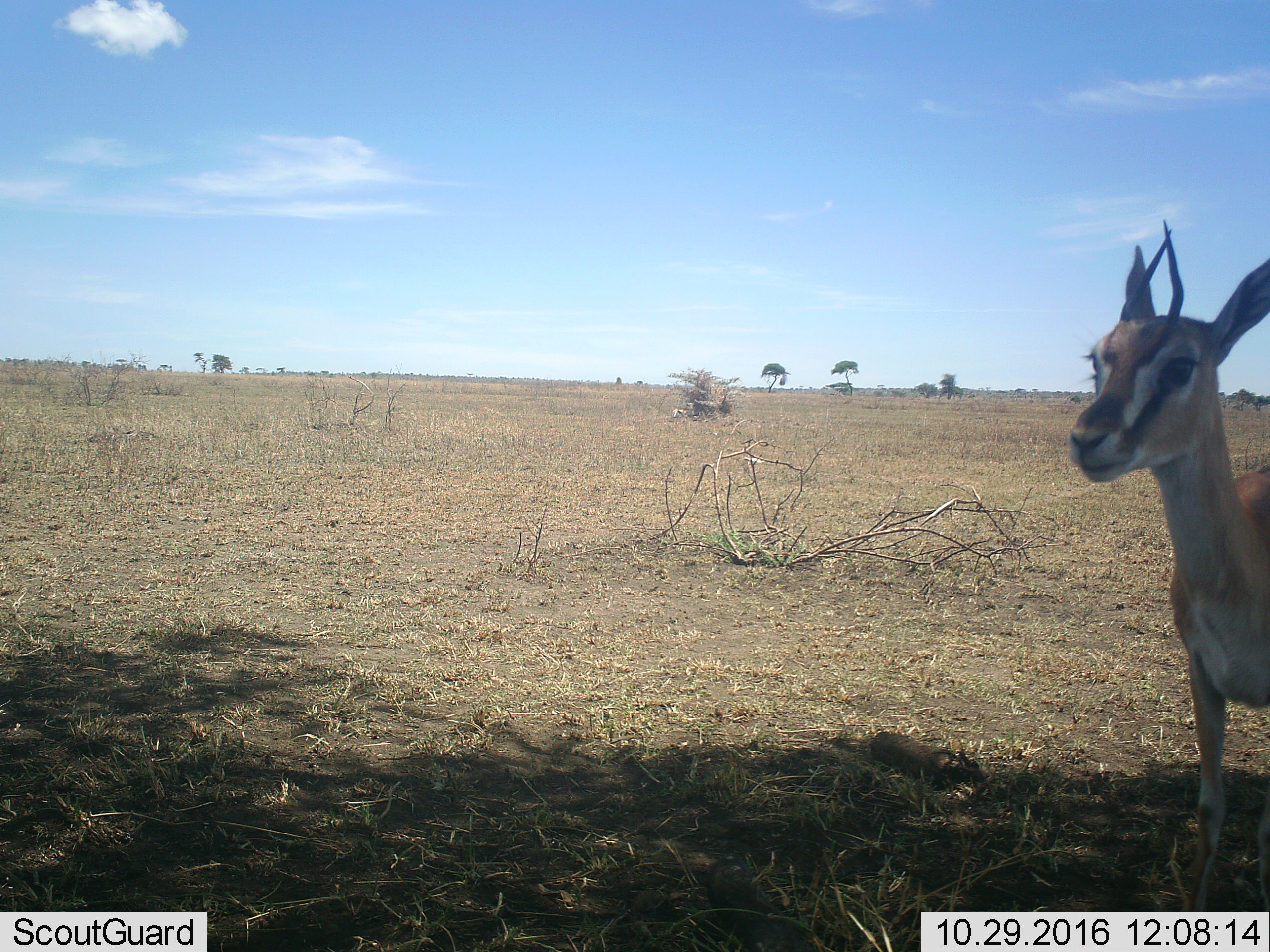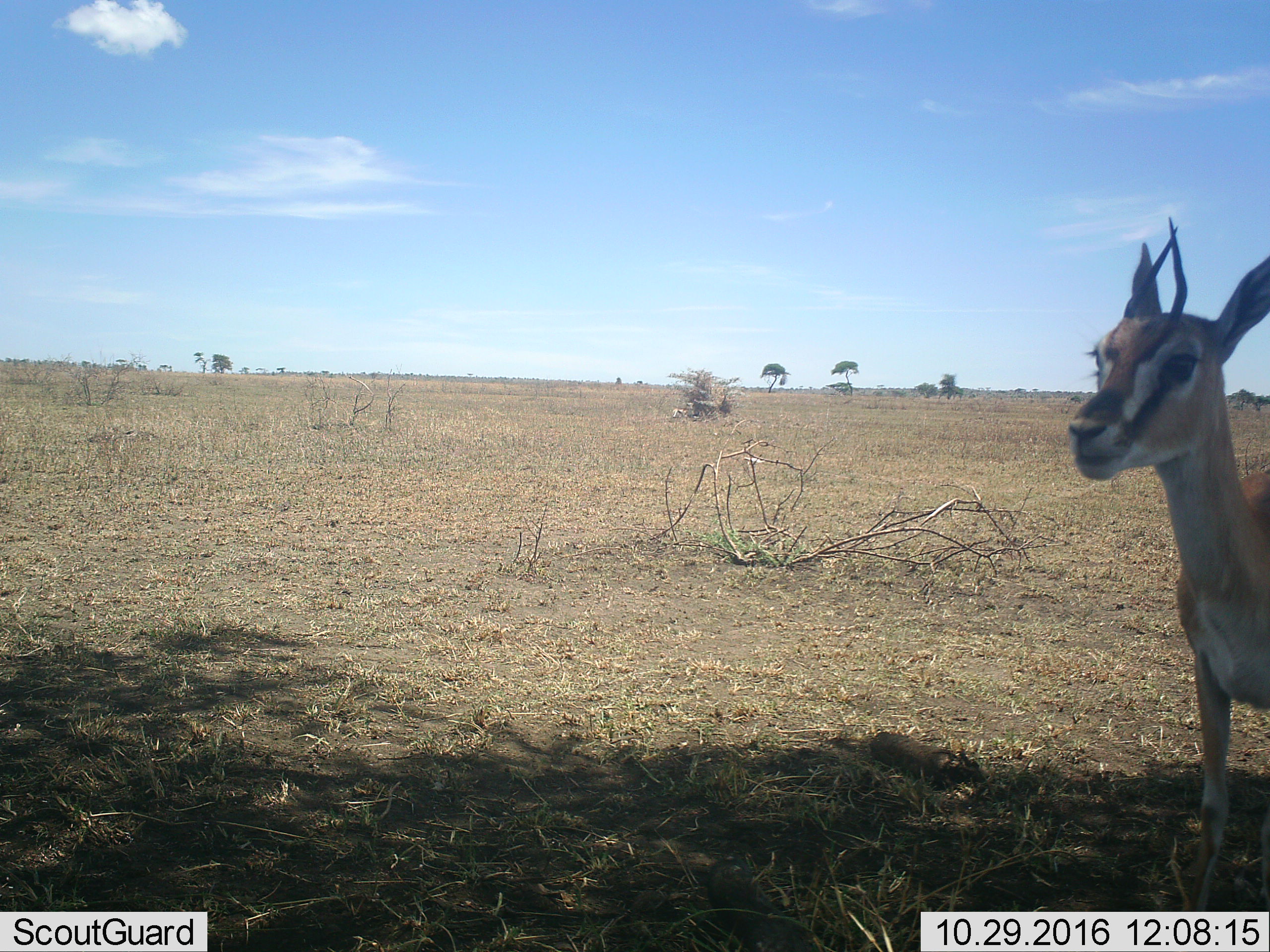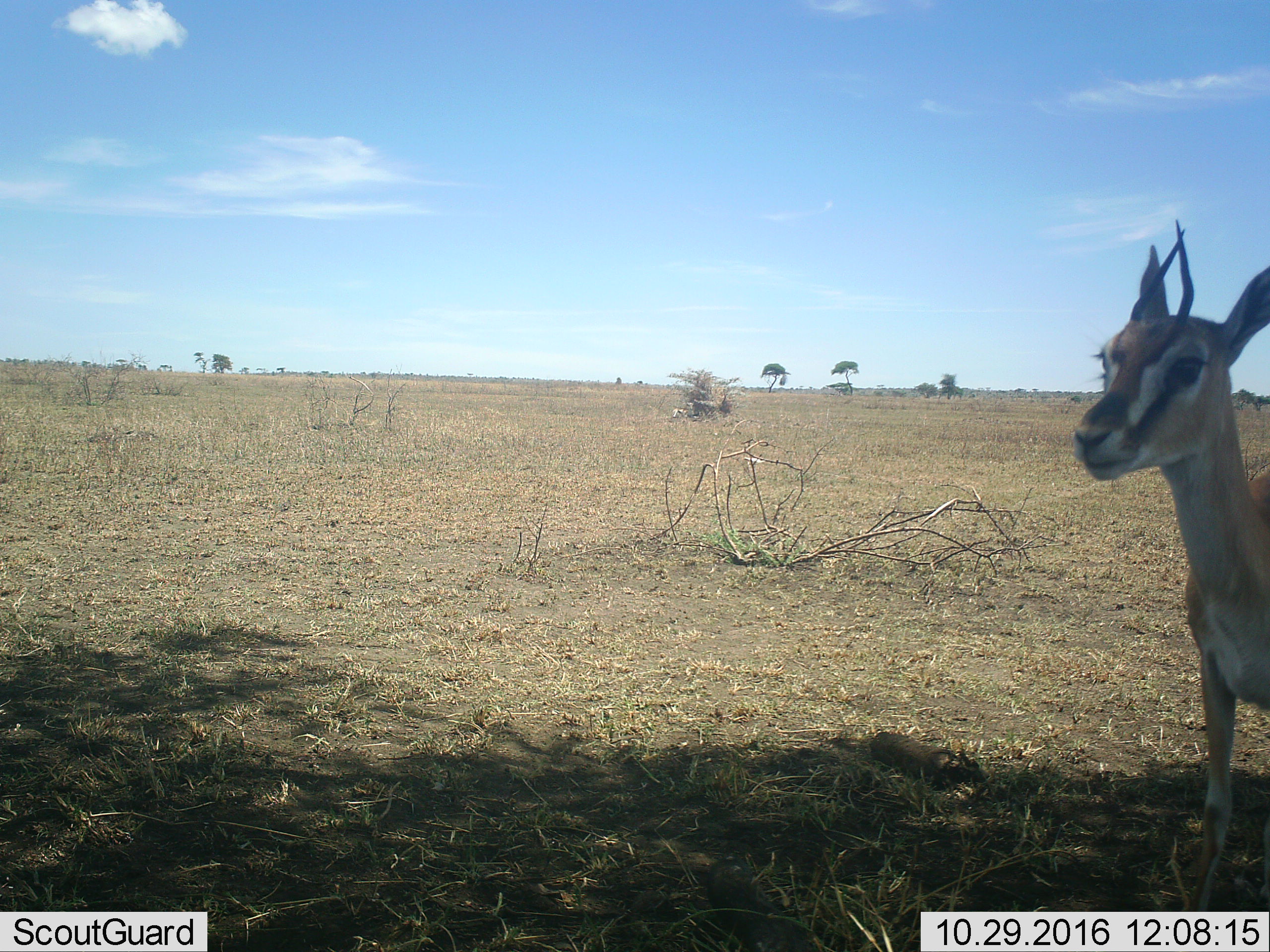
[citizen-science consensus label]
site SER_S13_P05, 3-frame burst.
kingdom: Animalia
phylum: Chordata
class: Mammalia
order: Artiodactyla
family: Bovidae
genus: Eudorcas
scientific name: Eudorcas thomsonii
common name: thomson's gazelle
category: gazellethomsons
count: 1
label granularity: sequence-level